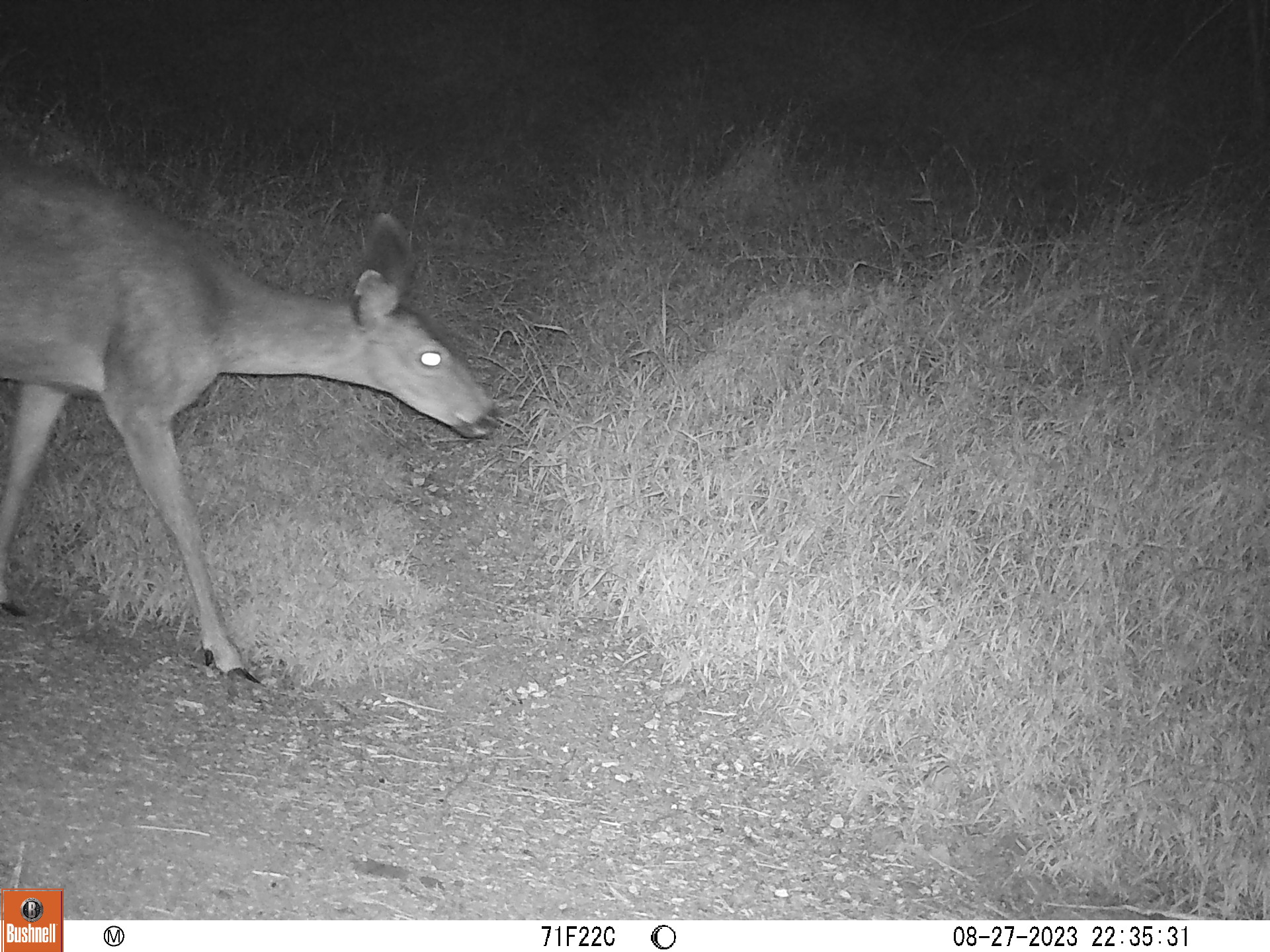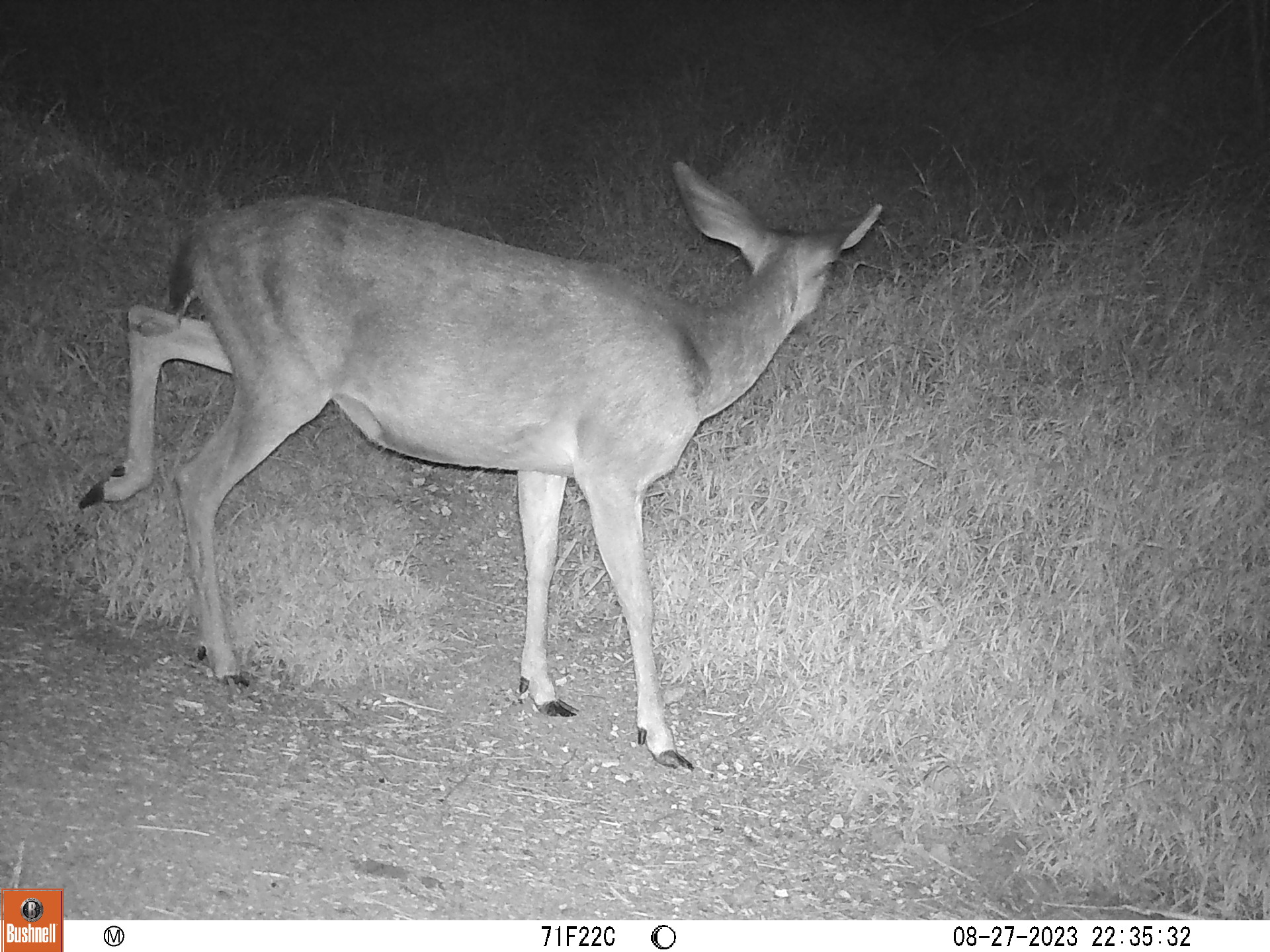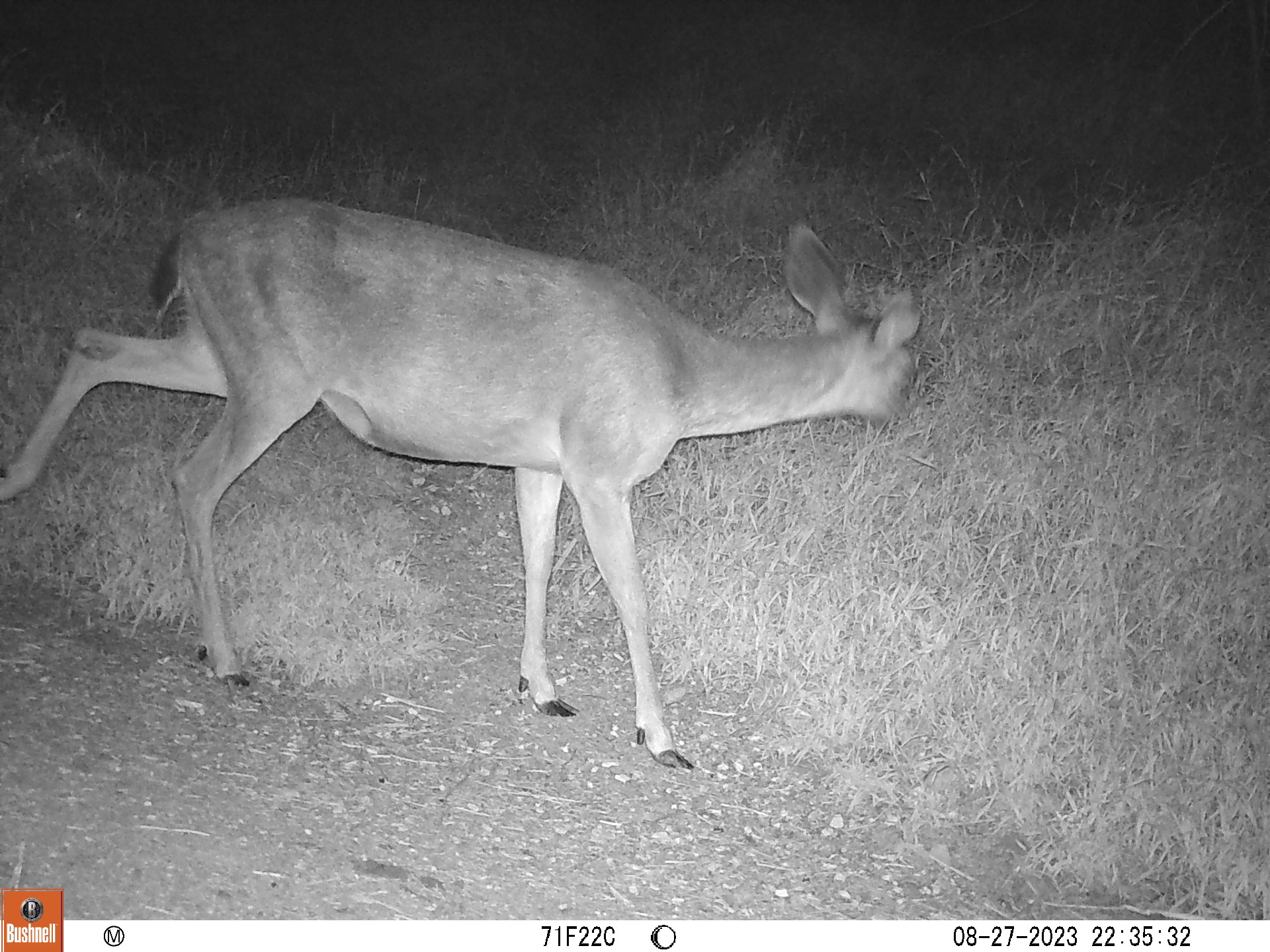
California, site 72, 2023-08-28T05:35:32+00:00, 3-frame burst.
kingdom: Animalia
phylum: Chordata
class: Mammalia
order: Artiodactyla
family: Cervidae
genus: Odocoileus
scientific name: Odocoileus hemionus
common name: mule deer